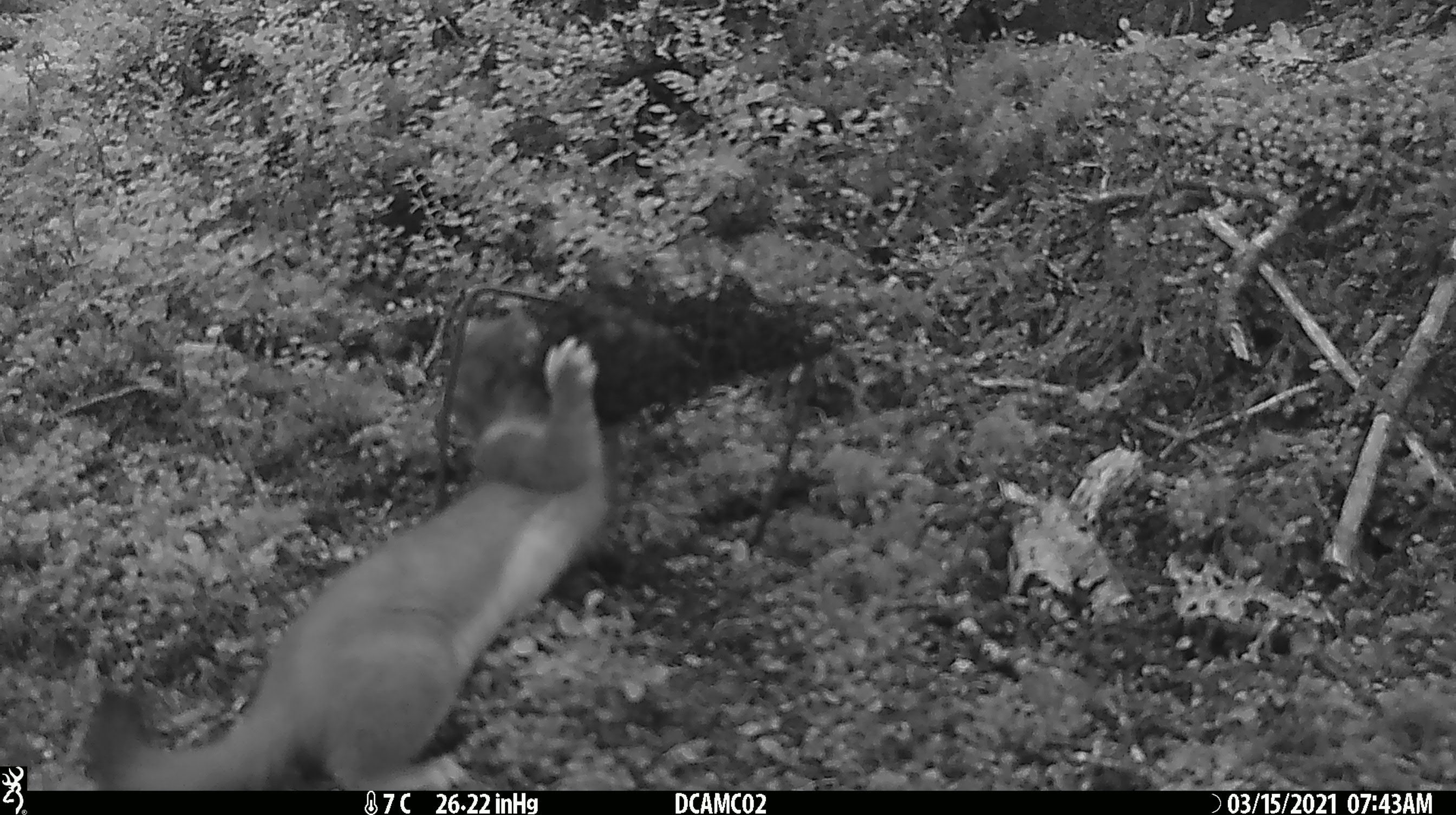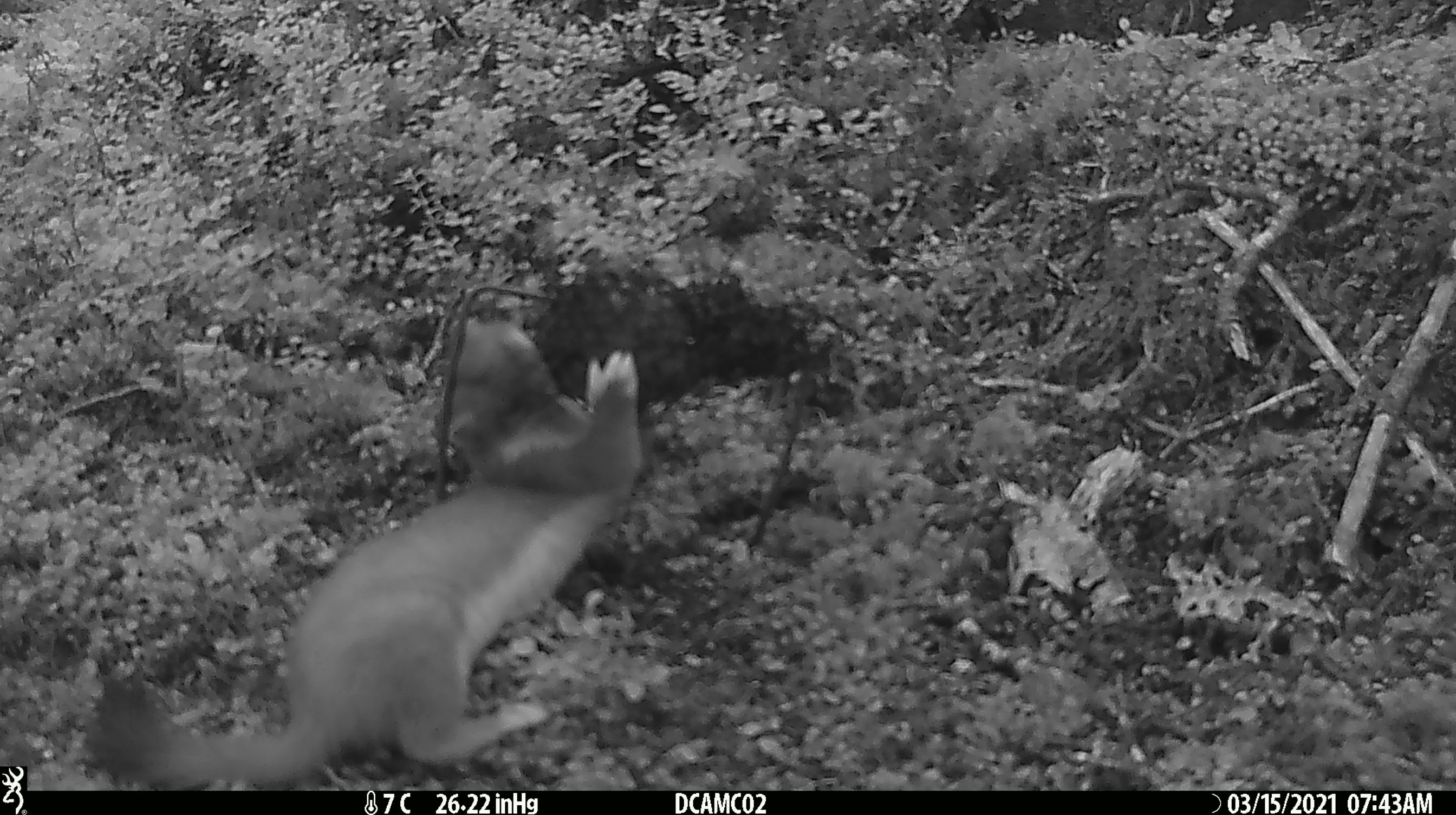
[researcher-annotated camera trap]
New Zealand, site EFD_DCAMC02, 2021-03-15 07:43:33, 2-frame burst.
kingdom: Animalia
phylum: Chordata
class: Mammalia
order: Carnivora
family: Mustelidae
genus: Mustela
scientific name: Mustela erminea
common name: stoat